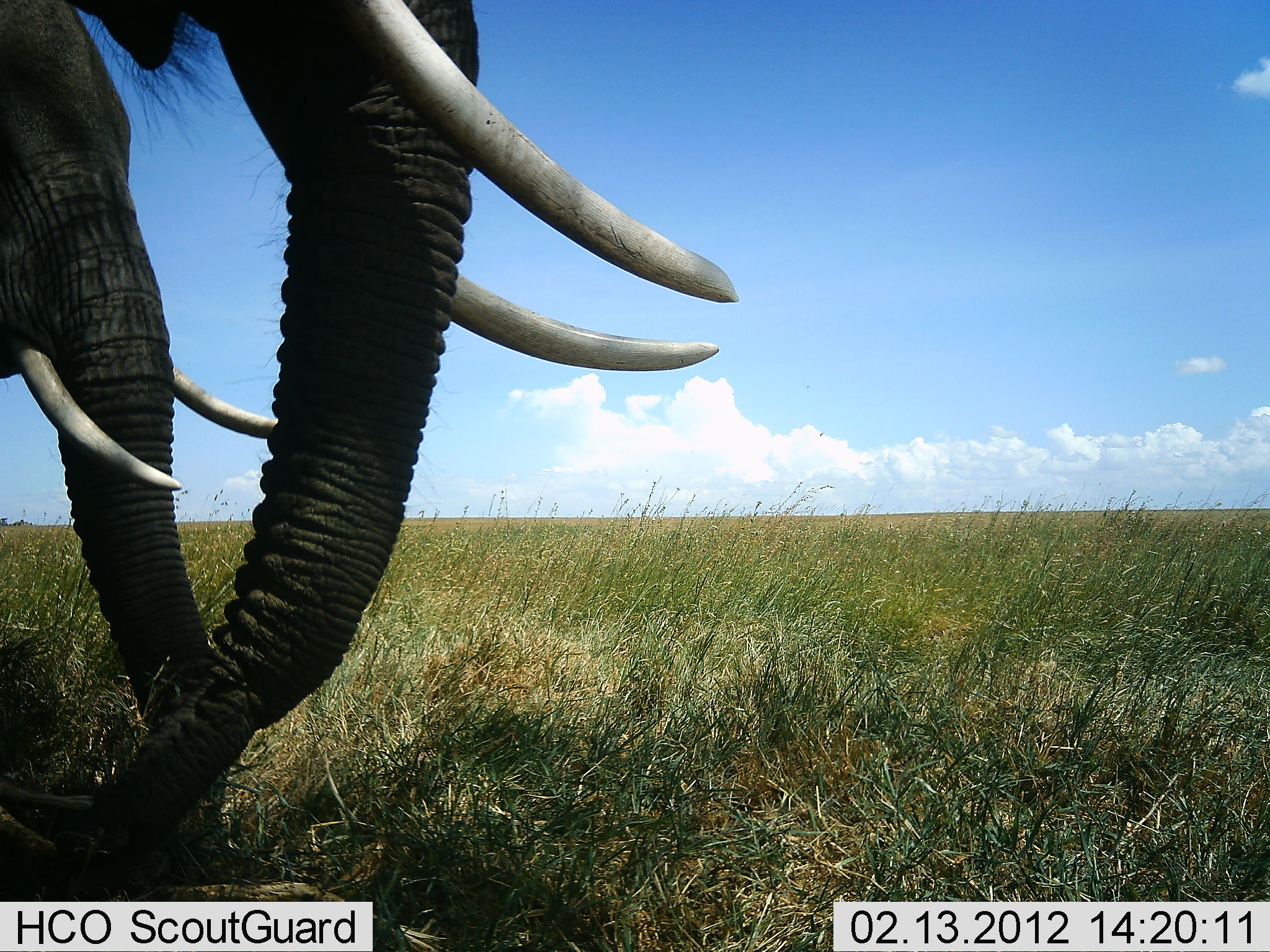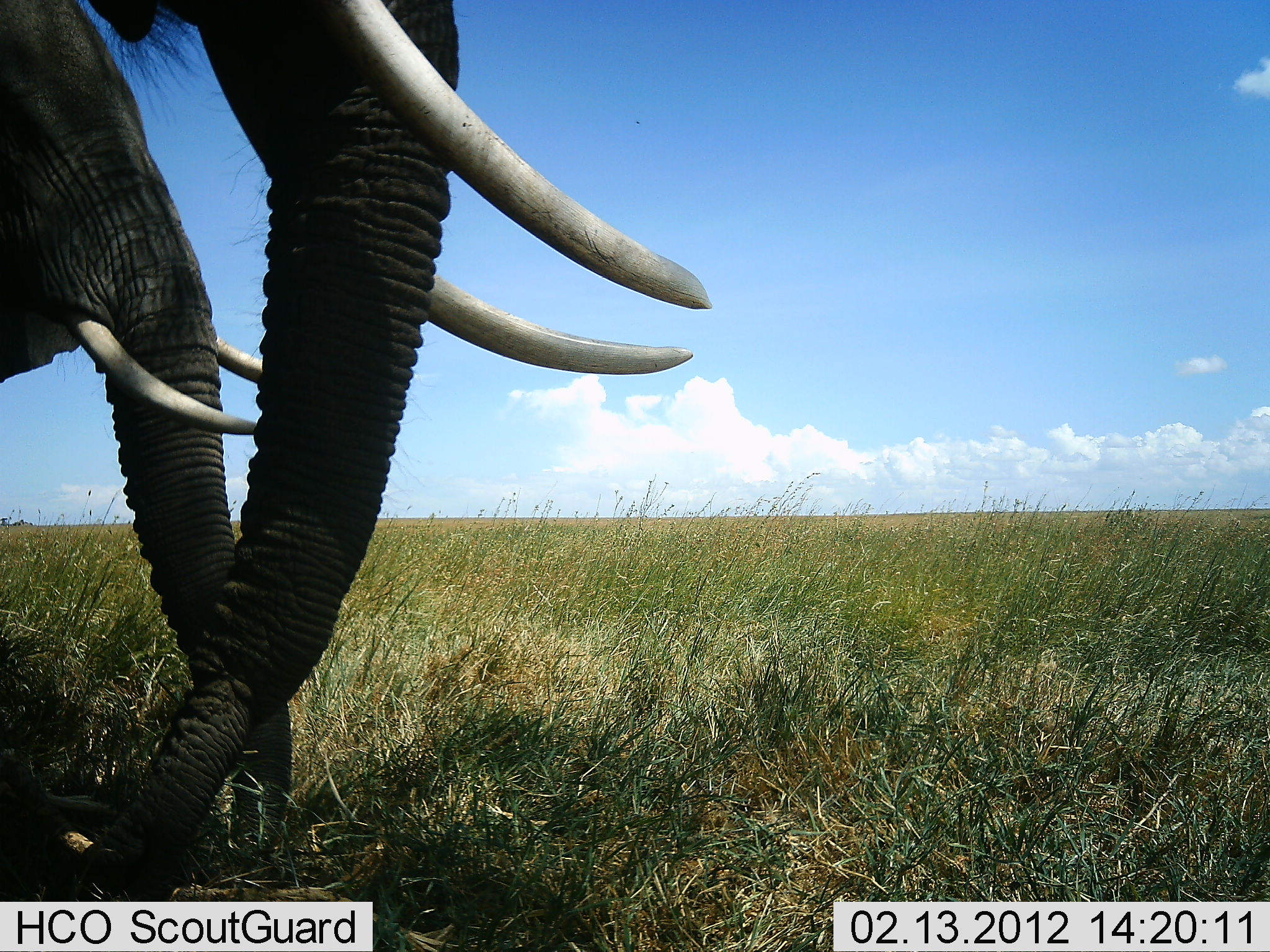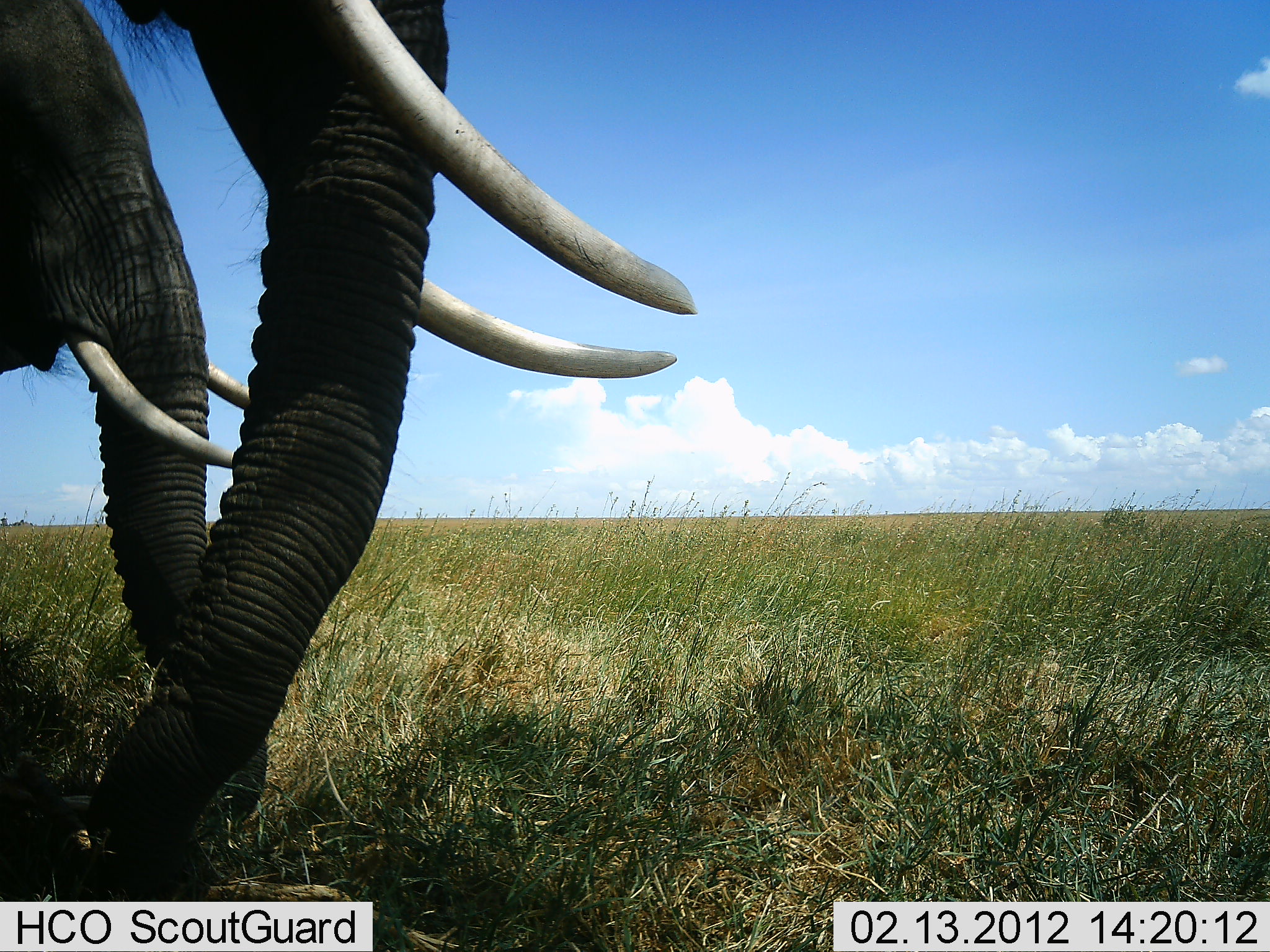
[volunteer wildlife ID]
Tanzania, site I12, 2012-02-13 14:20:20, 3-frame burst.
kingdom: Animalia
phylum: Chordata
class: Mammalia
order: Proboscidea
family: Elephantidae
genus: Loxodonta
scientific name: Loxodonta africana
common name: african bush elephant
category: elephant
Elephant (african bush elephant) (Loxodonta africana), count 2. Behavior (volunteer vote fractions): standing 76%, resting 0%, moving 9%, interacting 9%. Young present (vote fraction): 12%. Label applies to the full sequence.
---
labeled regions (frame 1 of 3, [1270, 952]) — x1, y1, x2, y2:
animal: 0, 0, 741, 893; 0, 0, 306, 883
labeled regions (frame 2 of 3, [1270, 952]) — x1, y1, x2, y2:
animal: 1, 0, 711, 893; 0, 0, 293, 883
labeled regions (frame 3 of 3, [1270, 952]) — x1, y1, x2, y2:
animal: 1, 0, 697, 893; 0, 0, 267, 902